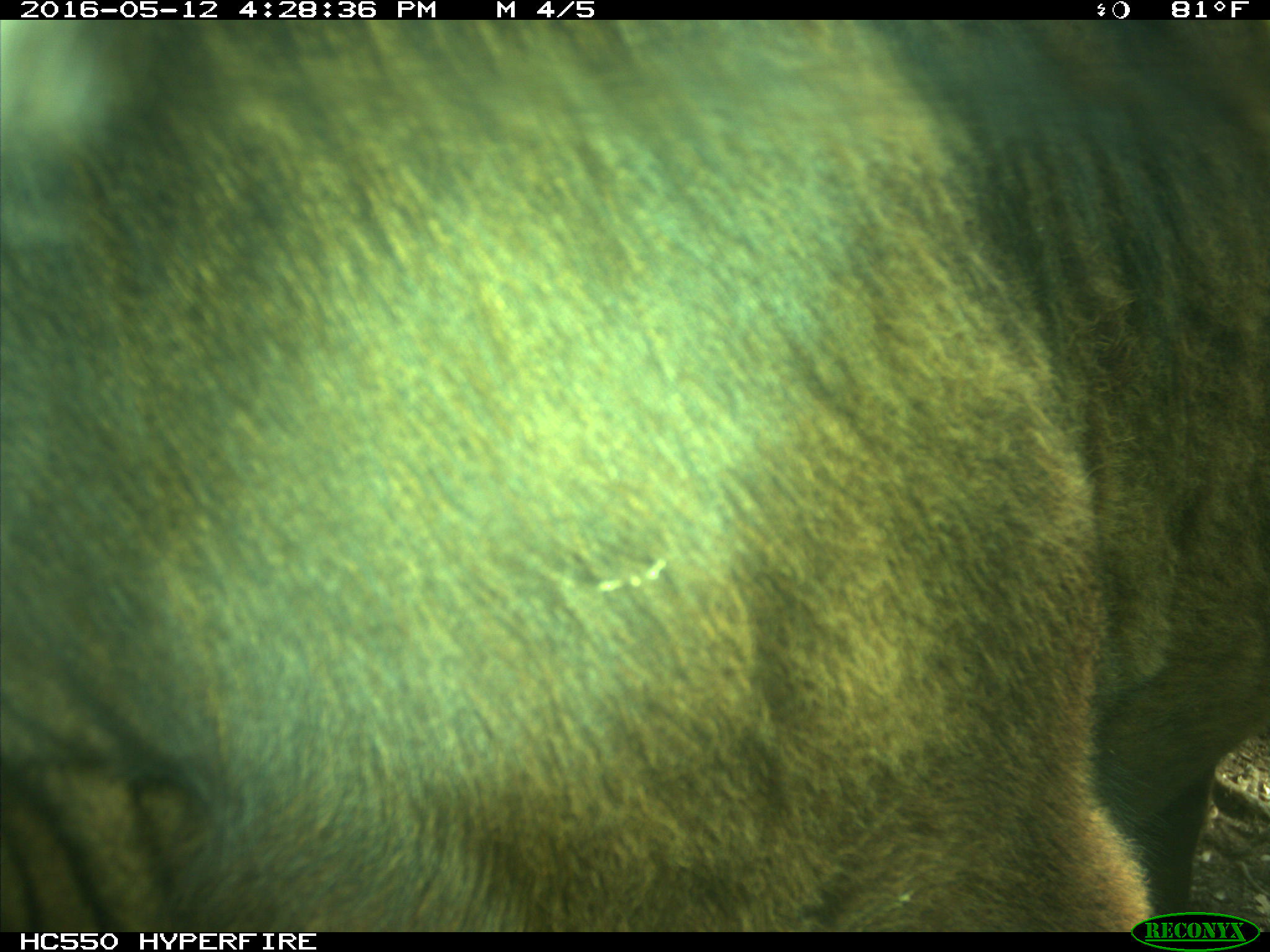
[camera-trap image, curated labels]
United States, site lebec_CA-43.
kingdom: Animalia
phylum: Chordata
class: Mammalia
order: Artiodactyla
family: Bovidae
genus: Bos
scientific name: Bos taurus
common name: domestic cow